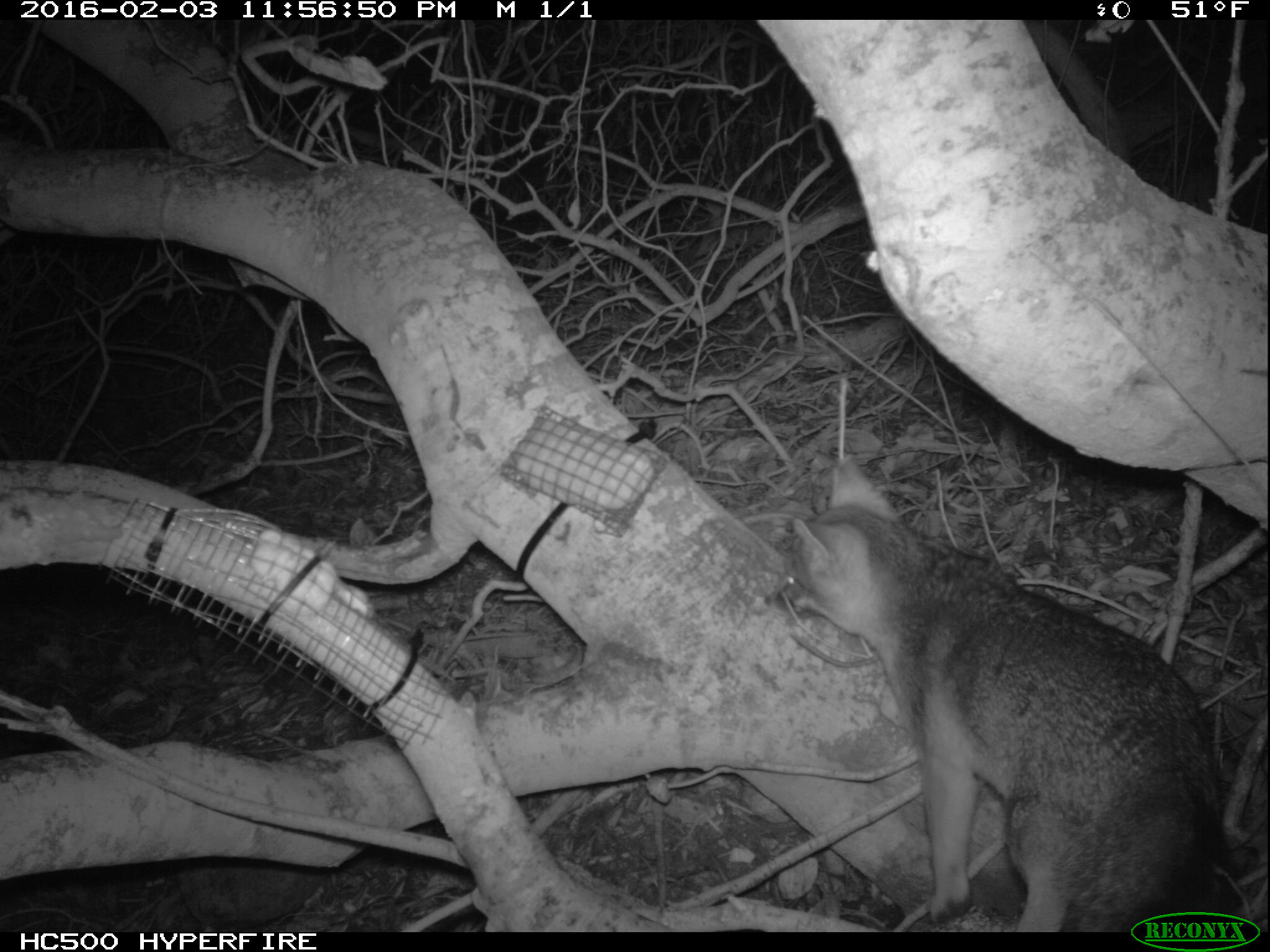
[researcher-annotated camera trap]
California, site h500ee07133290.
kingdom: Animalia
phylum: Chordata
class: Mammalia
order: Carnivora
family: Canidae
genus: Urocyon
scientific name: Urocyon littoralis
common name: island fox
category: fox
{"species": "fox (island fox) (Urocyon littoralis)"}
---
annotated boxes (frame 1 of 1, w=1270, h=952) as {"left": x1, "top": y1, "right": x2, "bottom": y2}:
fox: {"left": 763, "top": 455, "right": 1220, "bottom": 932}